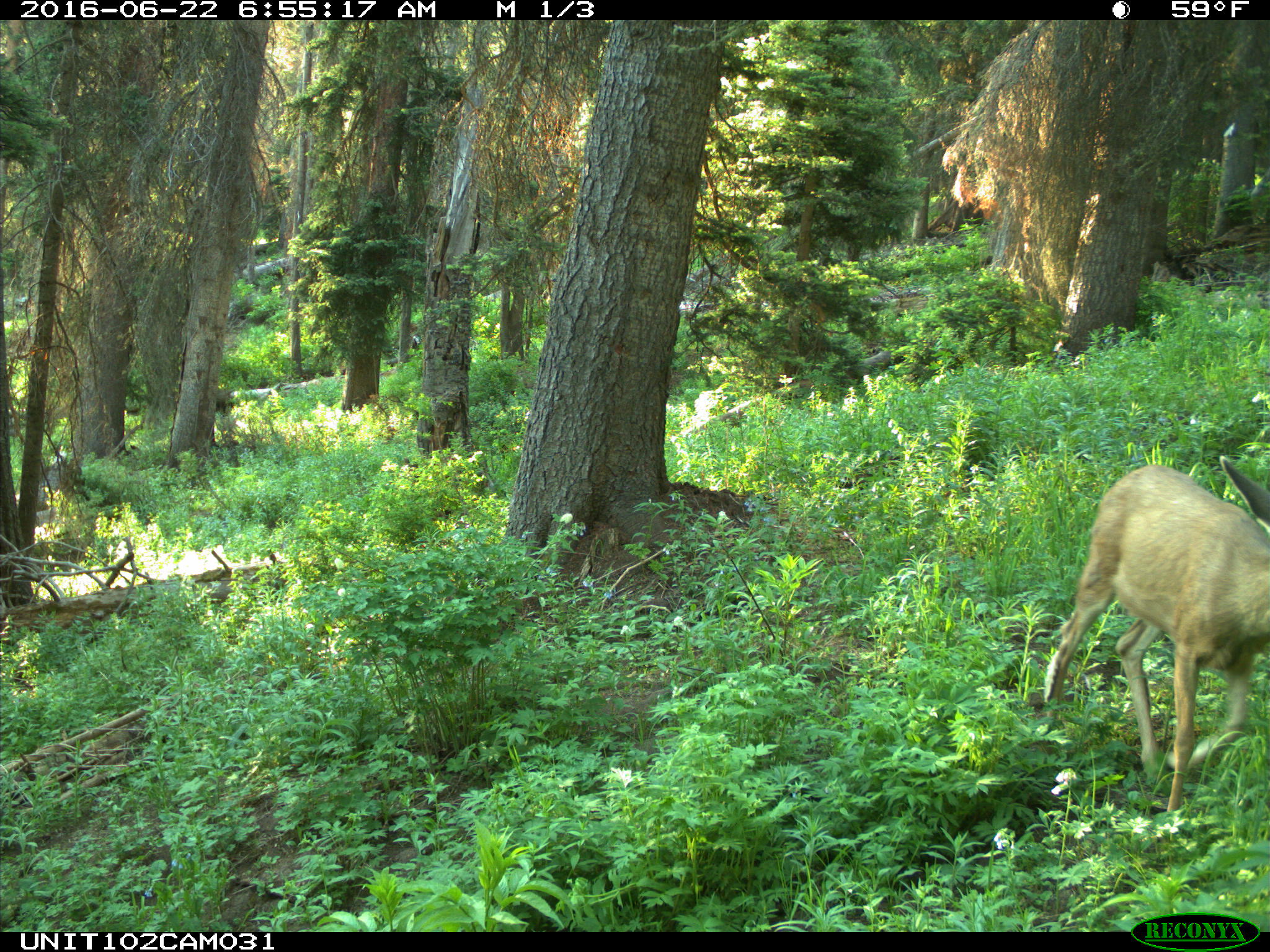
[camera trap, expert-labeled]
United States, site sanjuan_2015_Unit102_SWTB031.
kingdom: Animalia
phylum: Chordata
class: Mammalia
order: Artiodactyla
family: Cervidae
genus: Odocoileus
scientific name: Odocoileus hemionus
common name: mule deer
Odocoileus hemionus (mule deer).